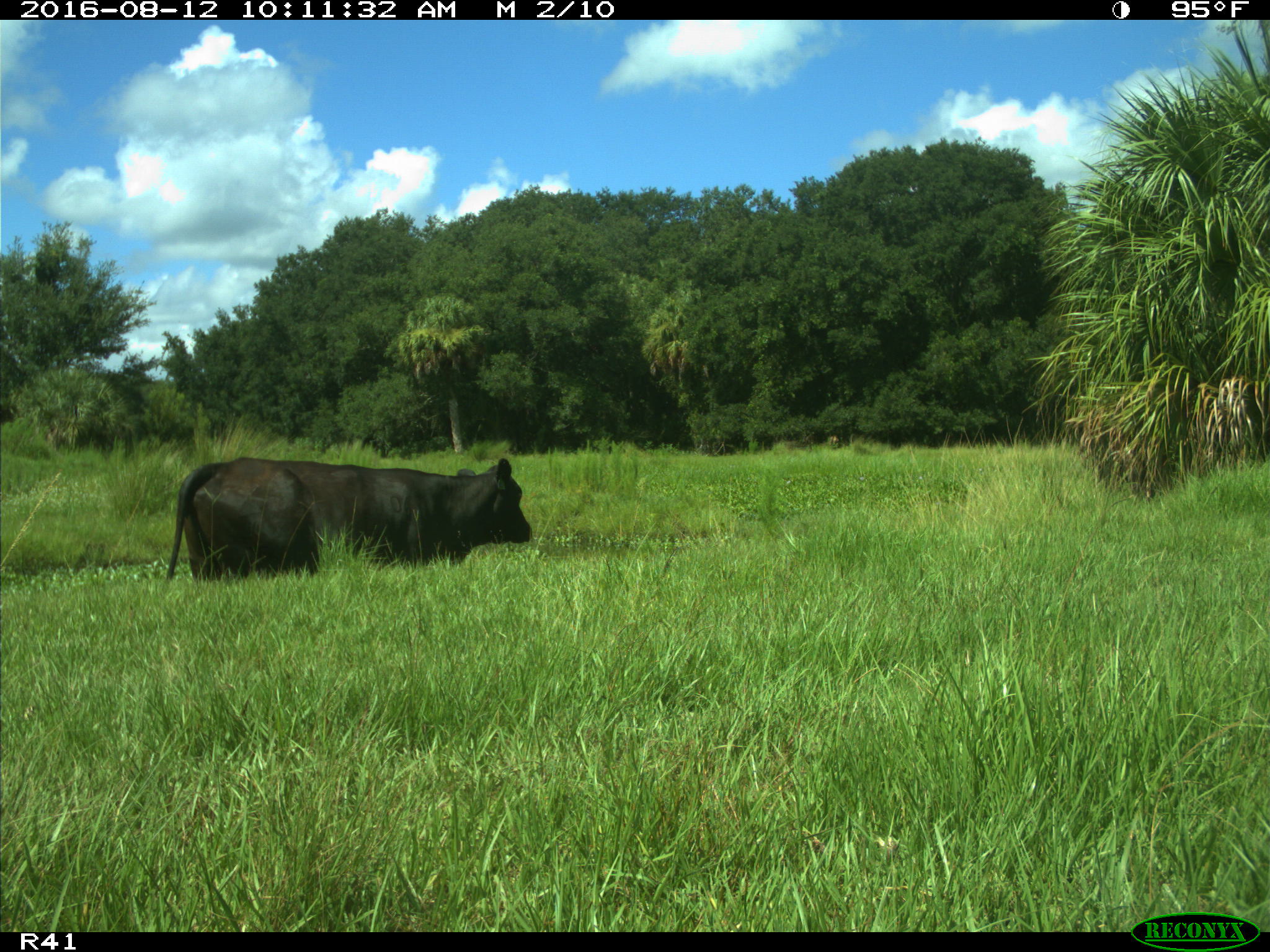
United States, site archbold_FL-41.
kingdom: Animalia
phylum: Chordata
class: Mammalia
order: Artiodactyla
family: Bovidae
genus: Bos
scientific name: Bos taurus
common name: domestic cow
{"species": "Bos taurus (domestic cow)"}